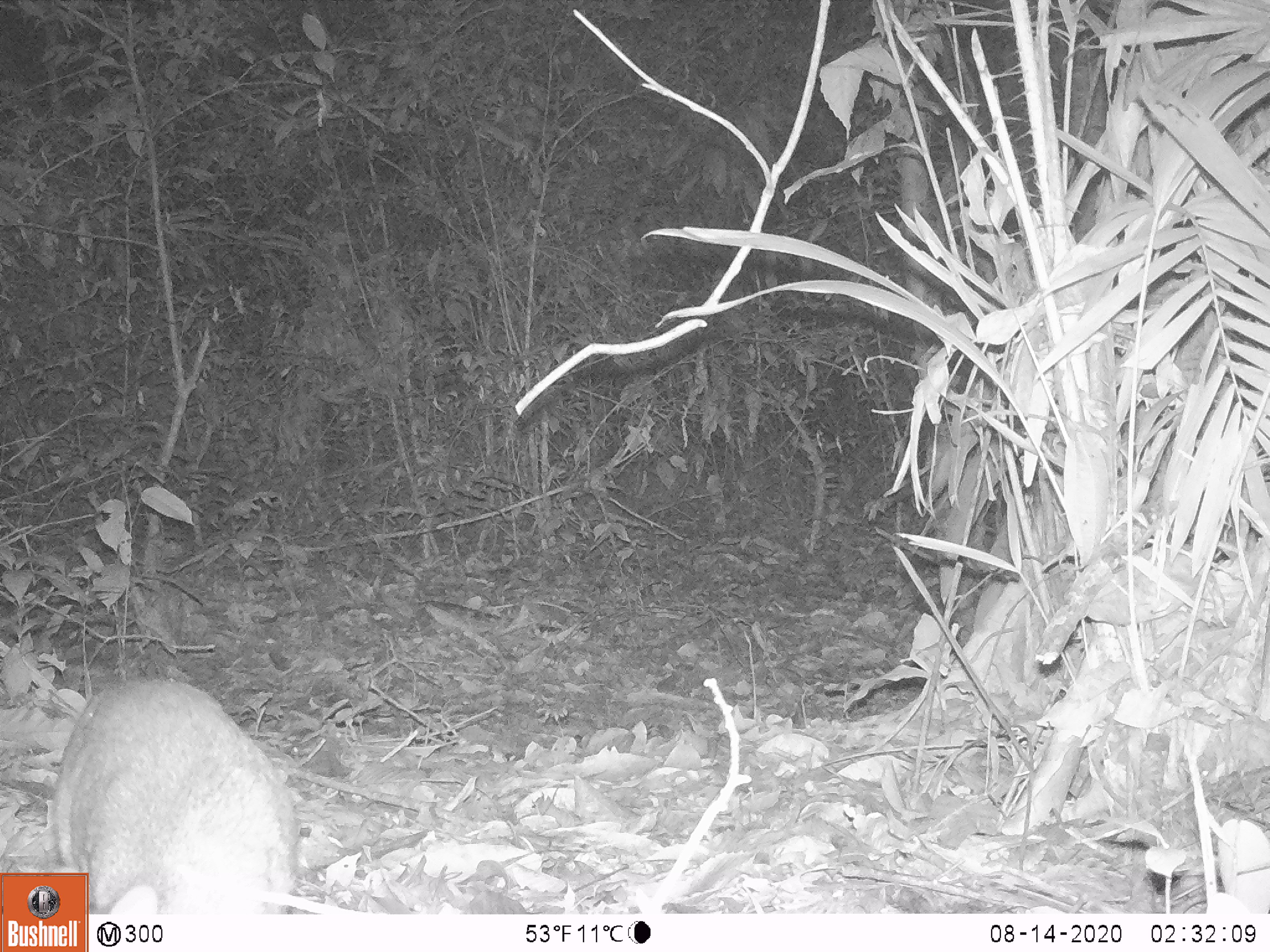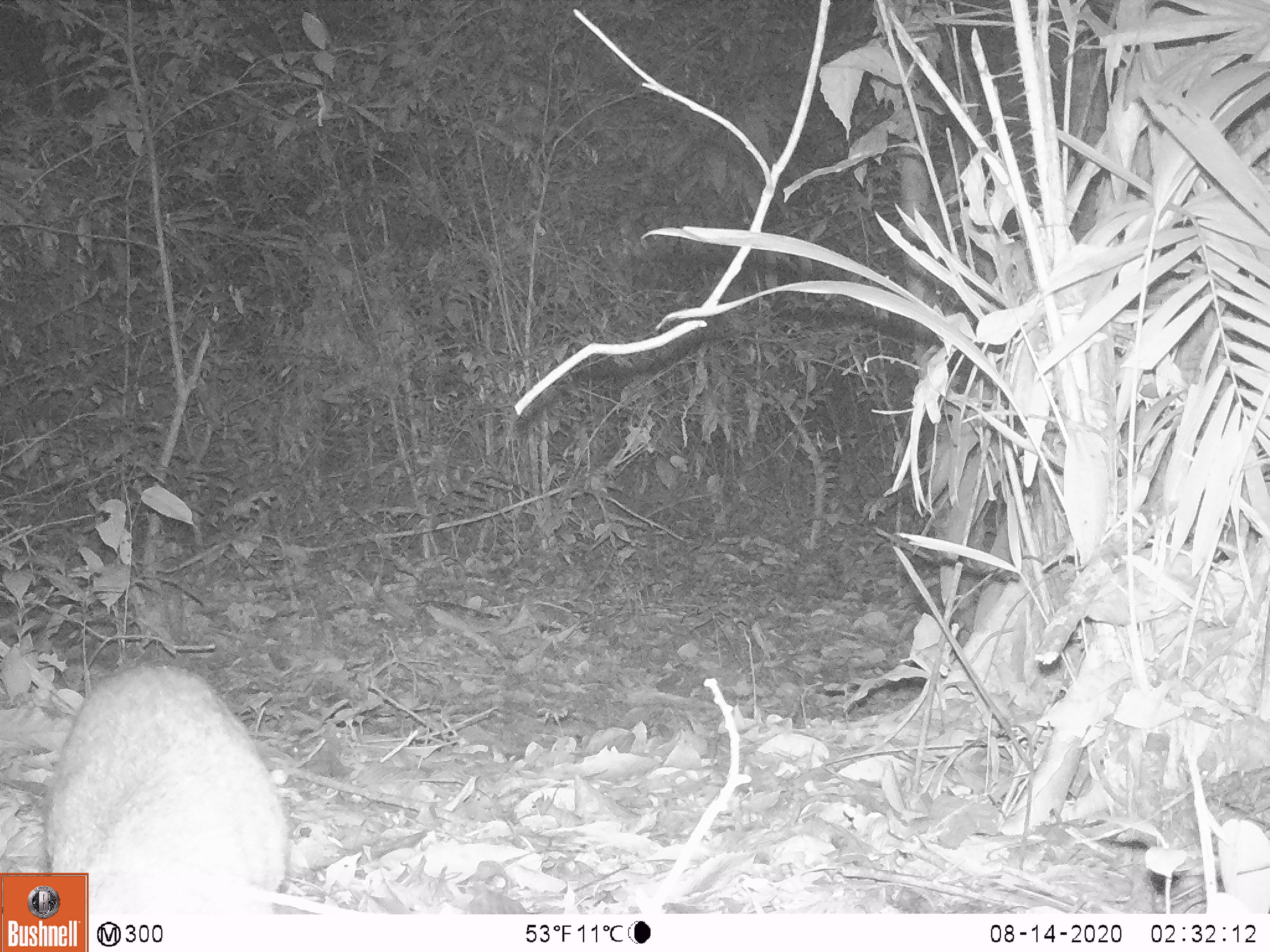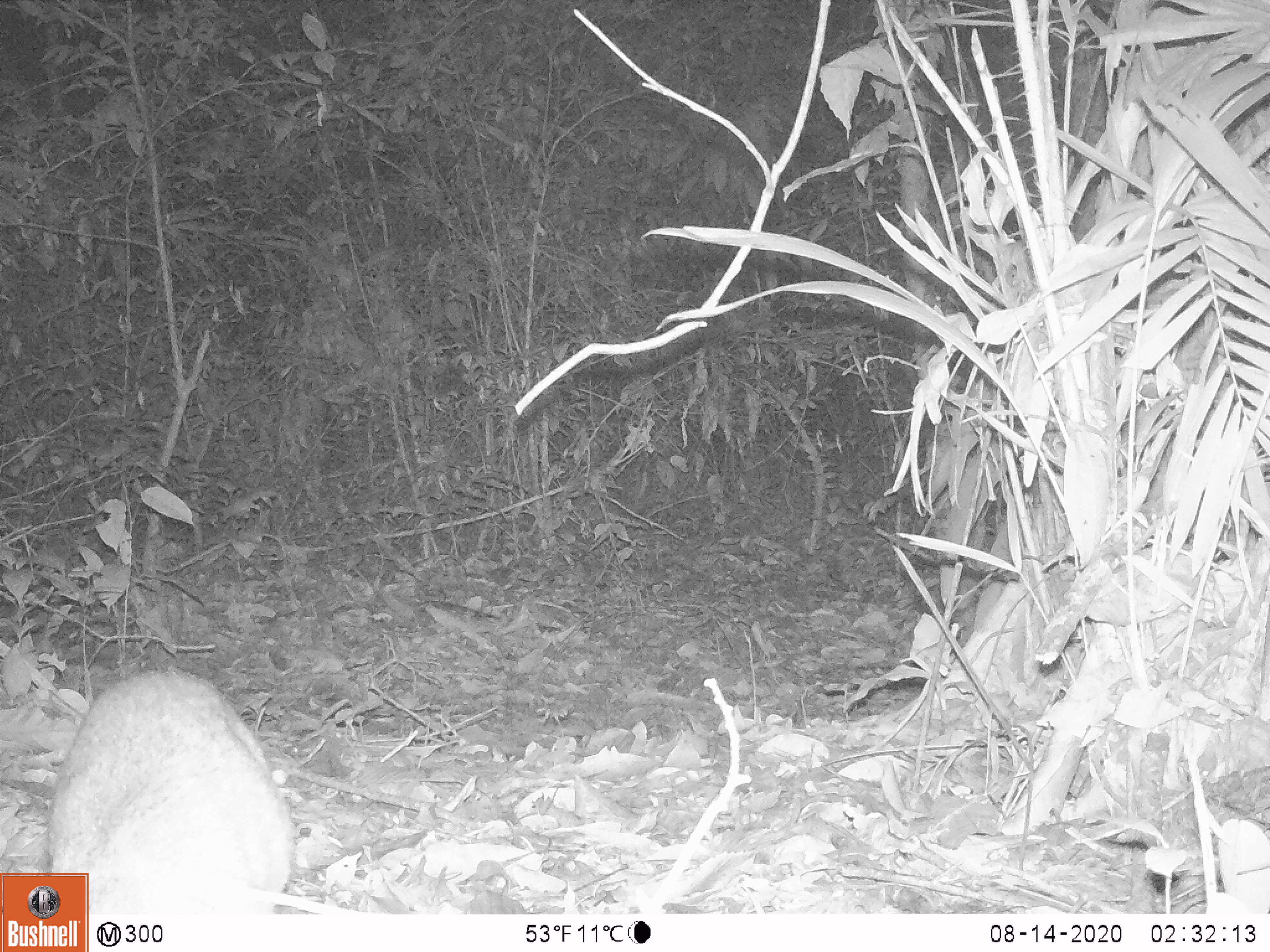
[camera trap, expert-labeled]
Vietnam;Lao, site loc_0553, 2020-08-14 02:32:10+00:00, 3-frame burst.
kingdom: Animalia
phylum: Chordata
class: Mammalia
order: Artiodactyla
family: Tragulidae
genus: Moschiola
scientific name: Moschiola meminna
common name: chevrotain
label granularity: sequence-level